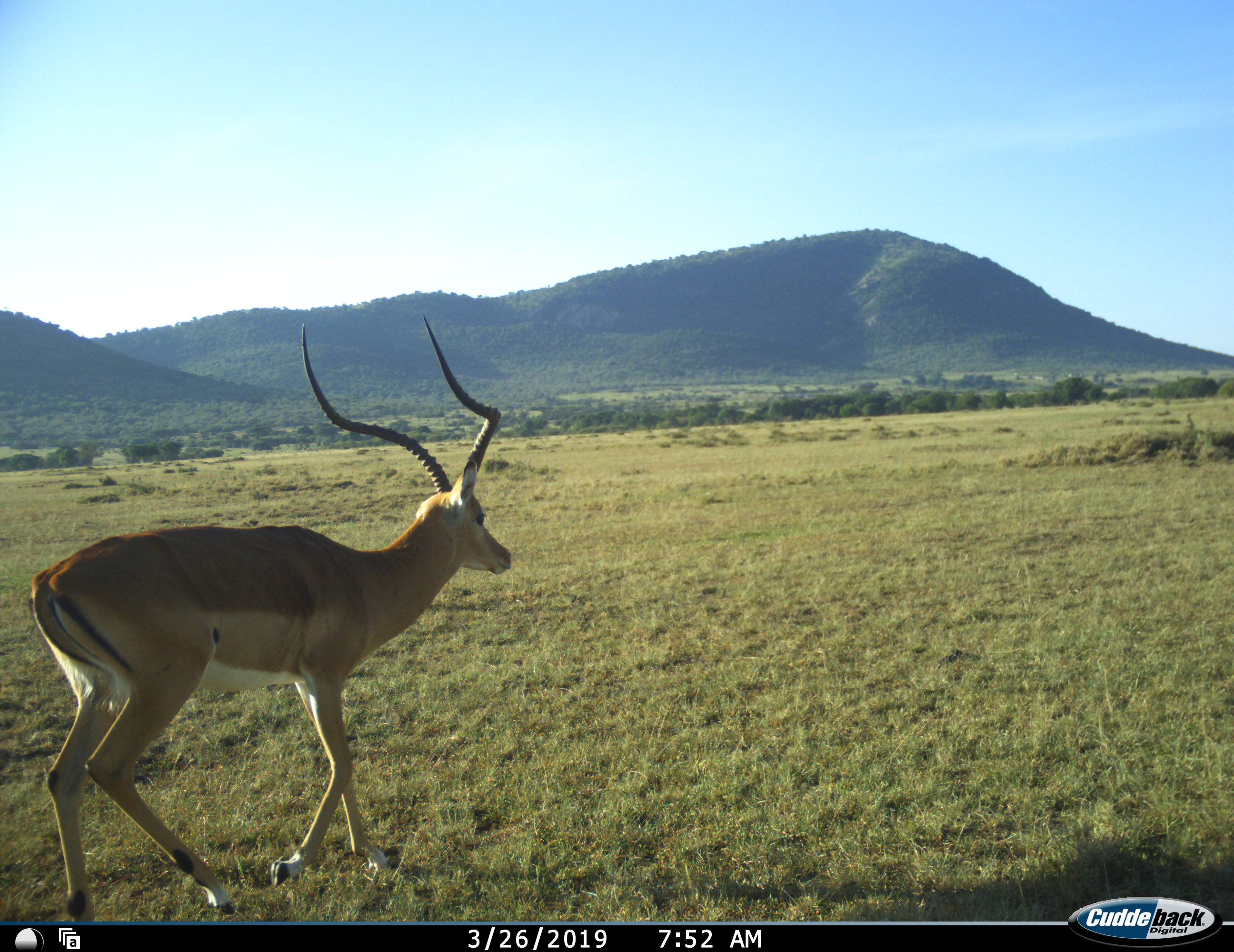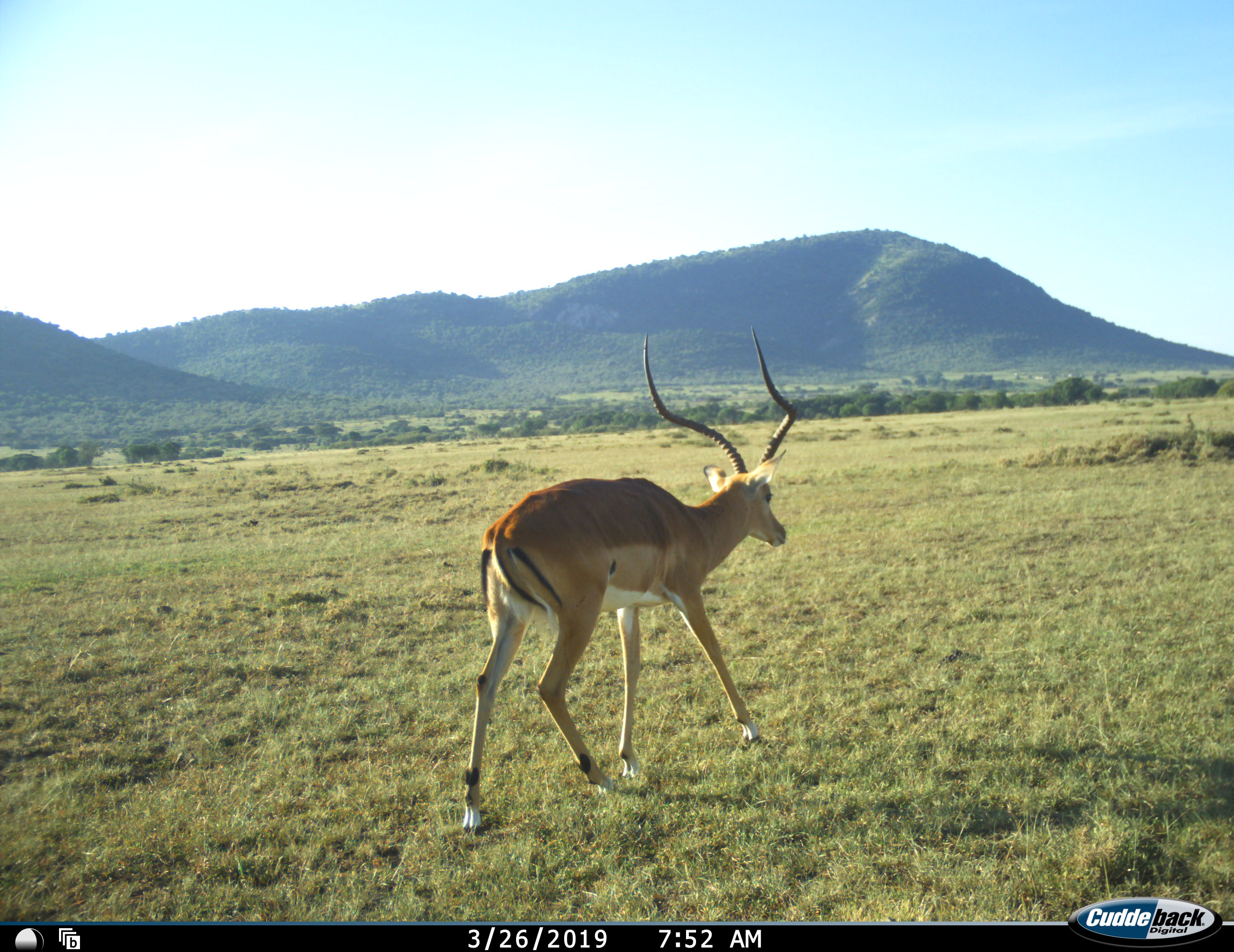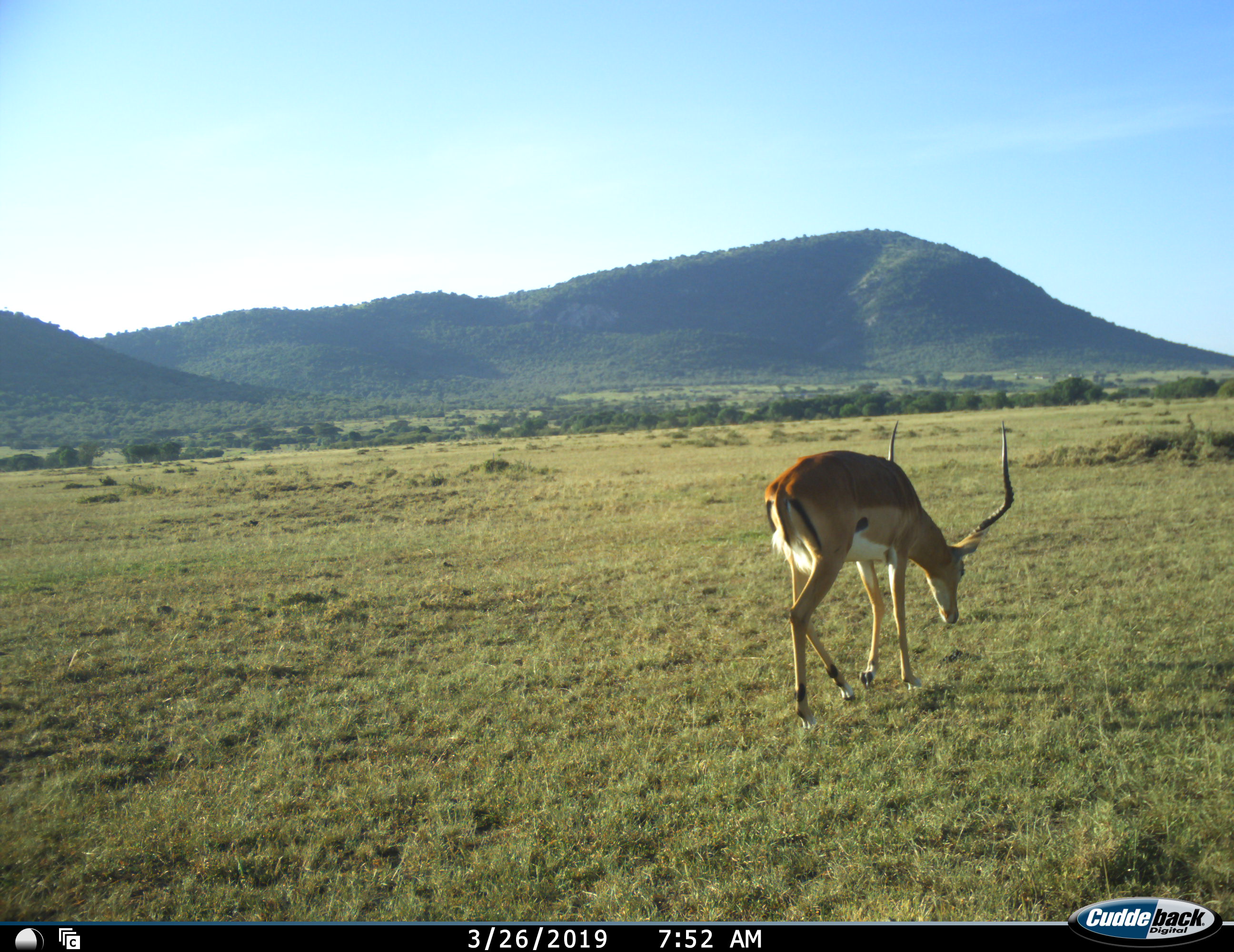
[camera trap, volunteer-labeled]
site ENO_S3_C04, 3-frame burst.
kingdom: Animalia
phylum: Chordata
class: Mammalia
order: Artiodactyla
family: Bovidae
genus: Aepyceros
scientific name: Aepyceros melampus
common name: impala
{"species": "impala (Aepyceros melampus)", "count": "1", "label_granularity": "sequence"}